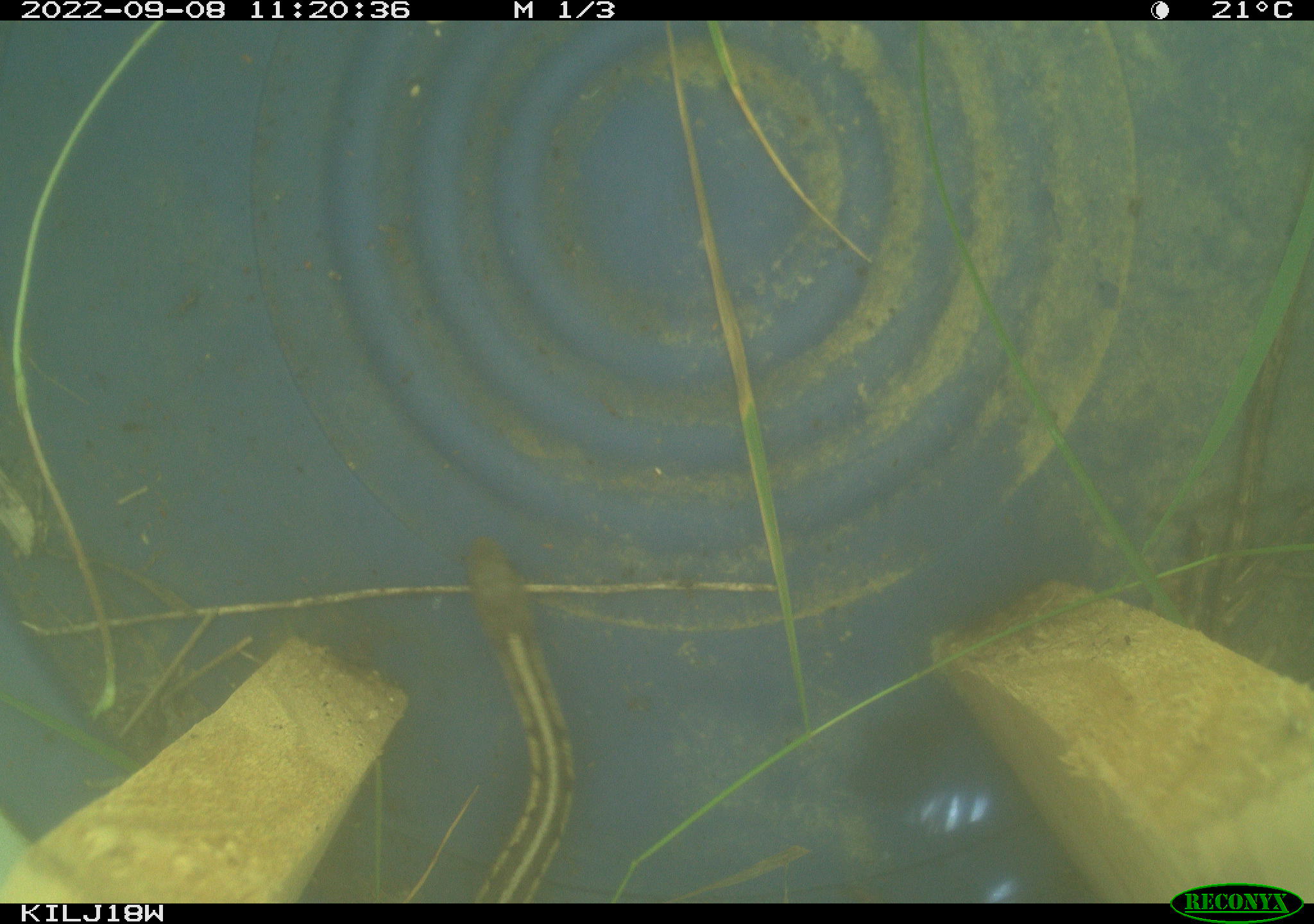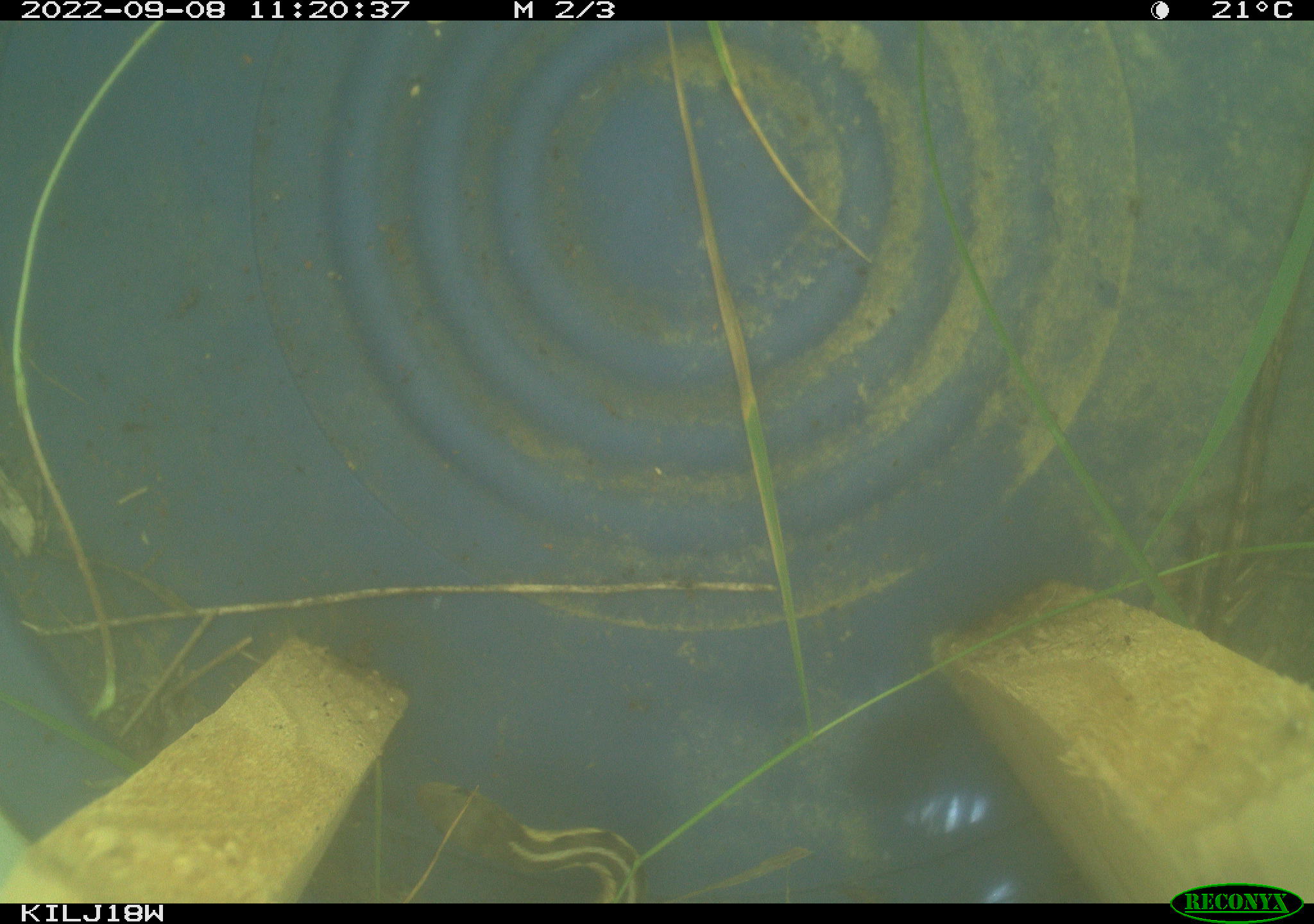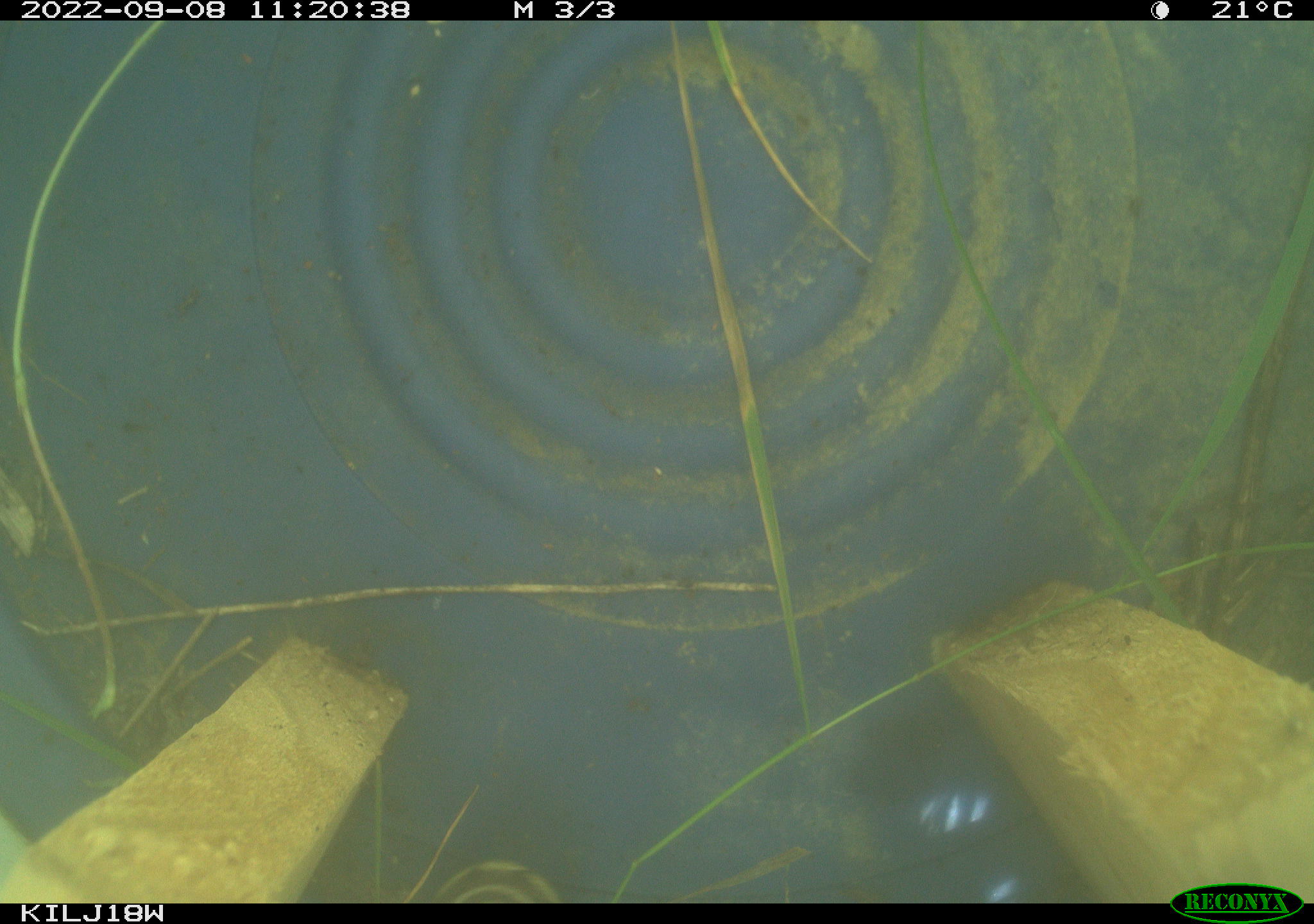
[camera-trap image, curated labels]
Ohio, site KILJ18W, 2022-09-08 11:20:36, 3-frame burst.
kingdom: Animalia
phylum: Chordata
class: Reptilia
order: Squamata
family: Colubridae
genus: Thamnophis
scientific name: Thamnophis sirtalis sirtalis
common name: eastern gartersnake